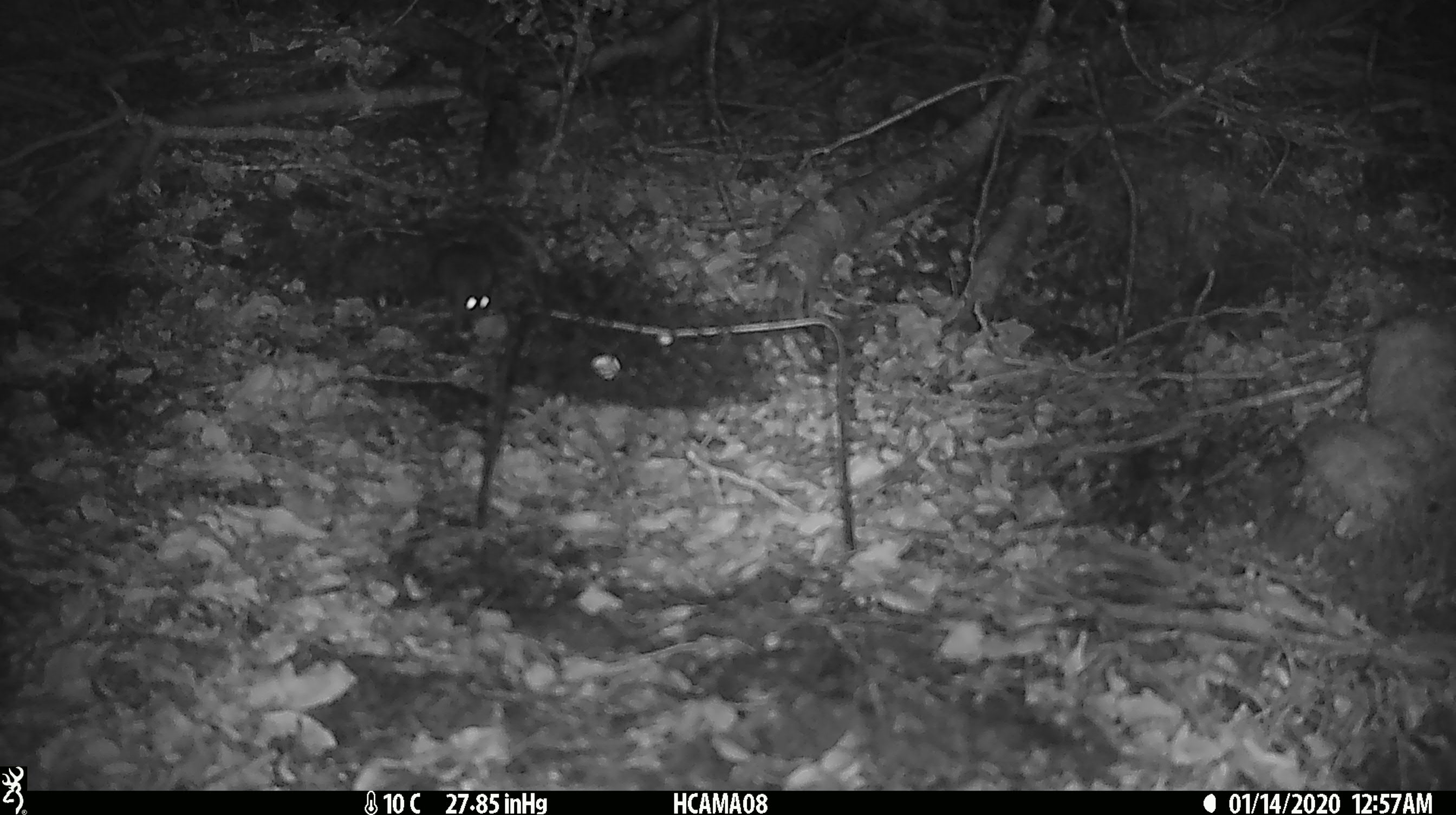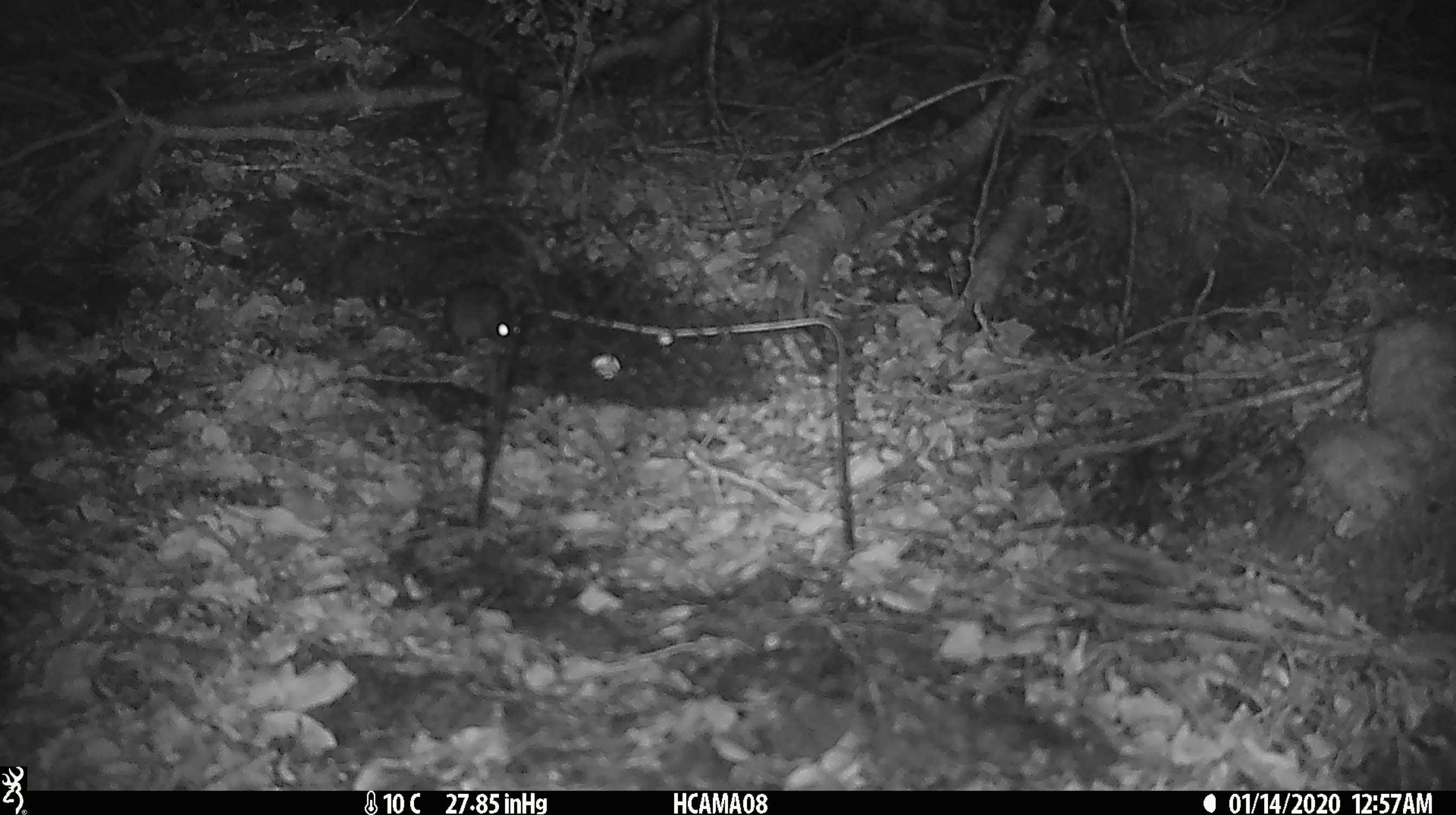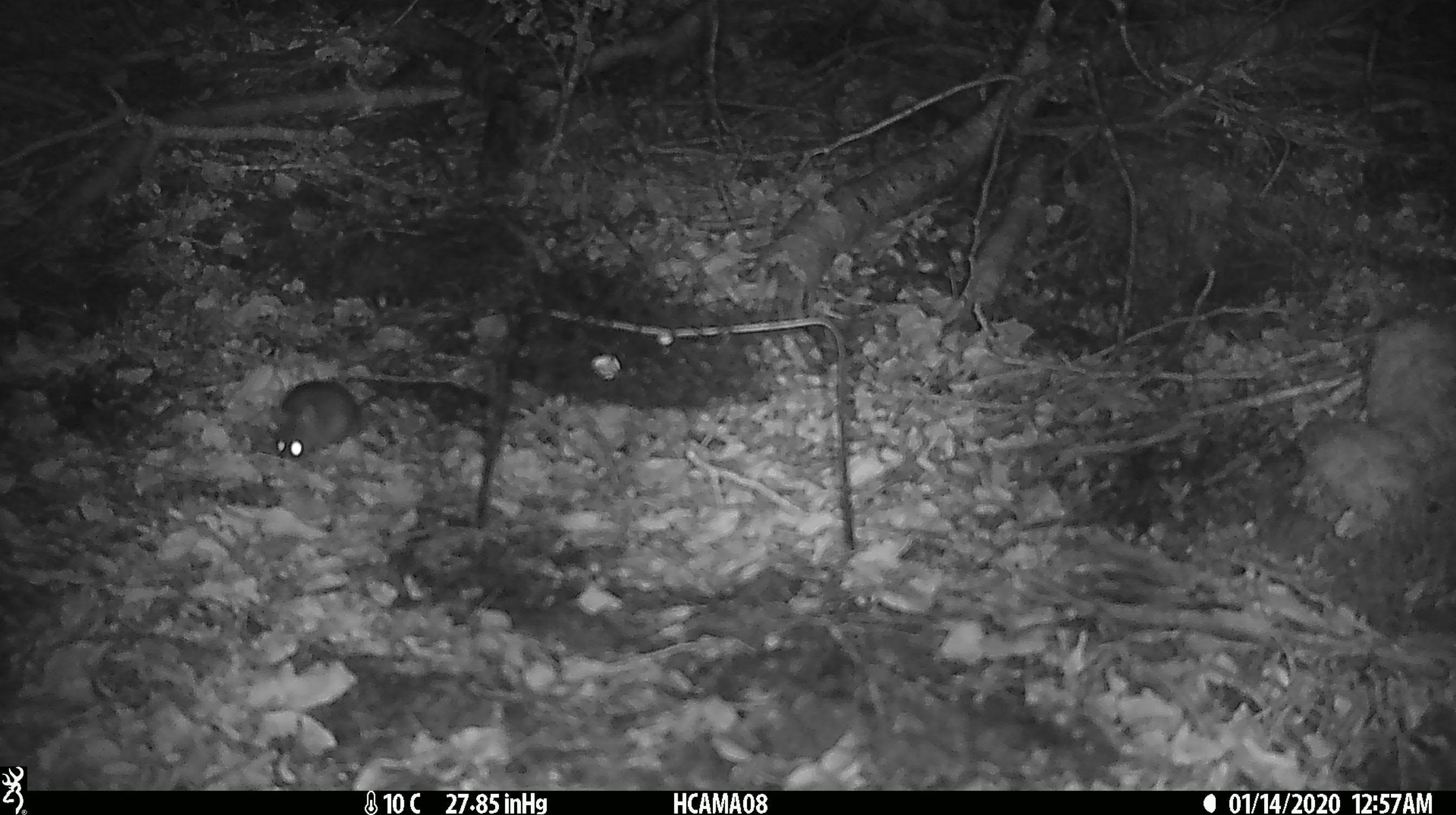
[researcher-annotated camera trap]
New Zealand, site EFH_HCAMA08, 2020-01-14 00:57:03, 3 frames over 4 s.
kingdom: Animalia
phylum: Chordata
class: Mammalia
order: Rodentia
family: Muridae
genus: Mus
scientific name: Mus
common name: mouse